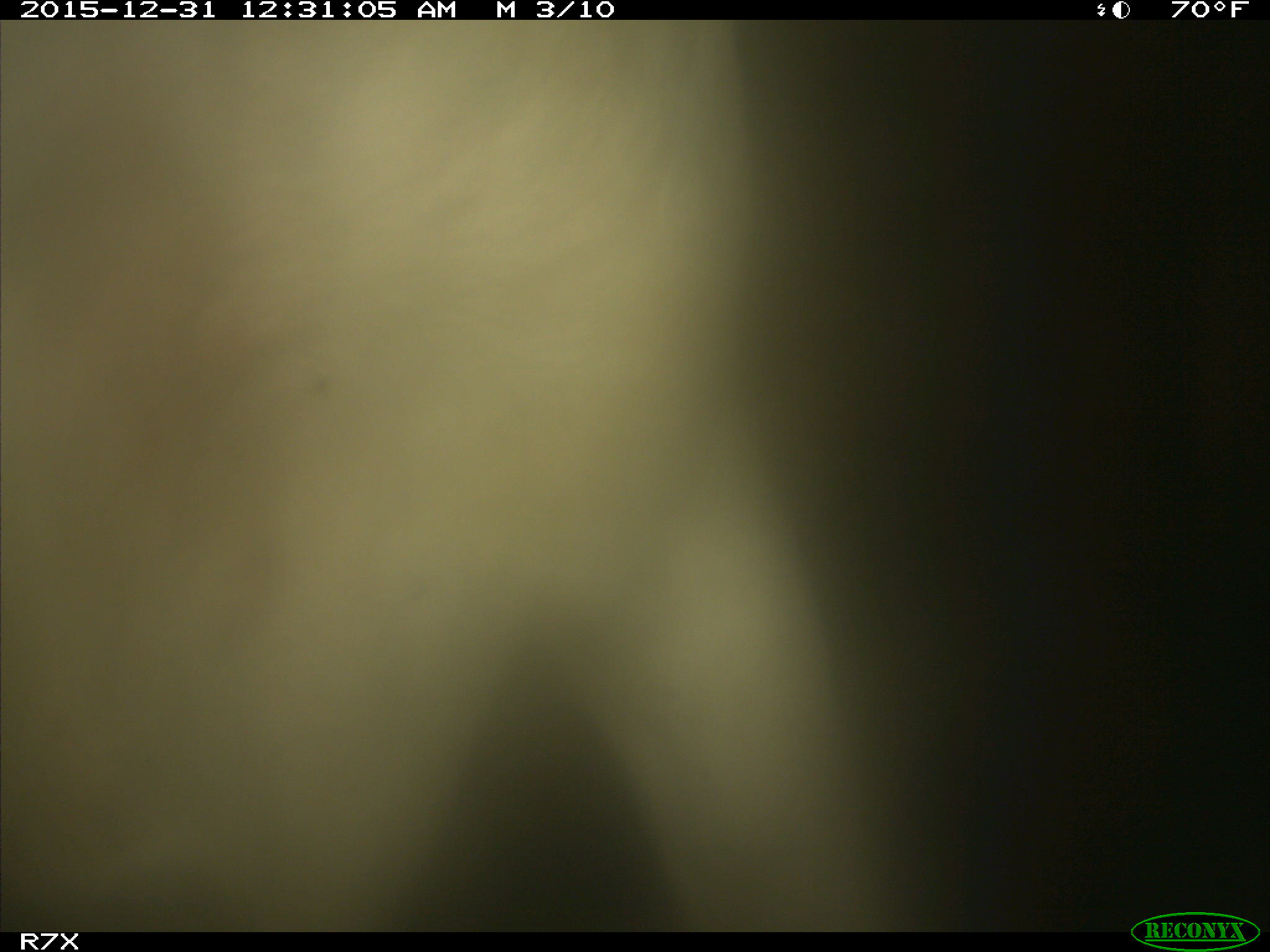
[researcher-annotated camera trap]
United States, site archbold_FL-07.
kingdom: Animalia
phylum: Chordata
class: Mammalia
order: Artiodactyla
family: Bovidae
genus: Bos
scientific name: Bos taurus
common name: domestic cow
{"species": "Bos taurus (domestic cow)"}